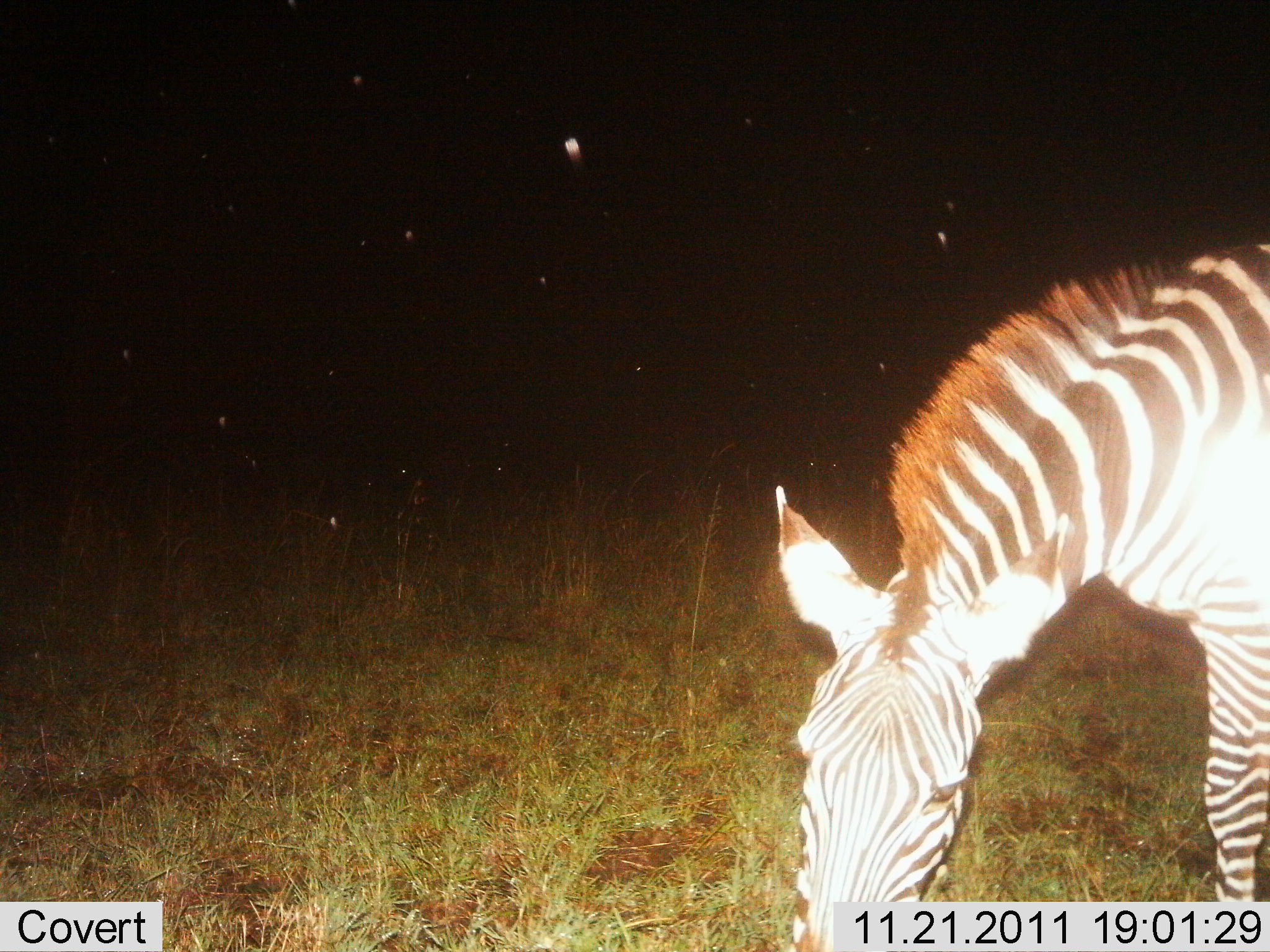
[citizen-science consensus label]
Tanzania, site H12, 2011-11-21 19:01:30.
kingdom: Animalia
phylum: Chordata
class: Mammalia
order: Perissodactyla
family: Equidae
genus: Equus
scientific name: Equus quagga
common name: plains zebra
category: zebra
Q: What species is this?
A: Zebra (plains zebra) (Equus quagga).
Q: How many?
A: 1.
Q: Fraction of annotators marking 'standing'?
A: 29%.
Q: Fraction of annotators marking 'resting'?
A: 0%.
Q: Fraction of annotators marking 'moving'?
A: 7%.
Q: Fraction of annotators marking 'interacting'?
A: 0%.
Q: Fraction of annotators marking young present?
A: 0%.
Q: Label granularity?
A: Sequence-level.